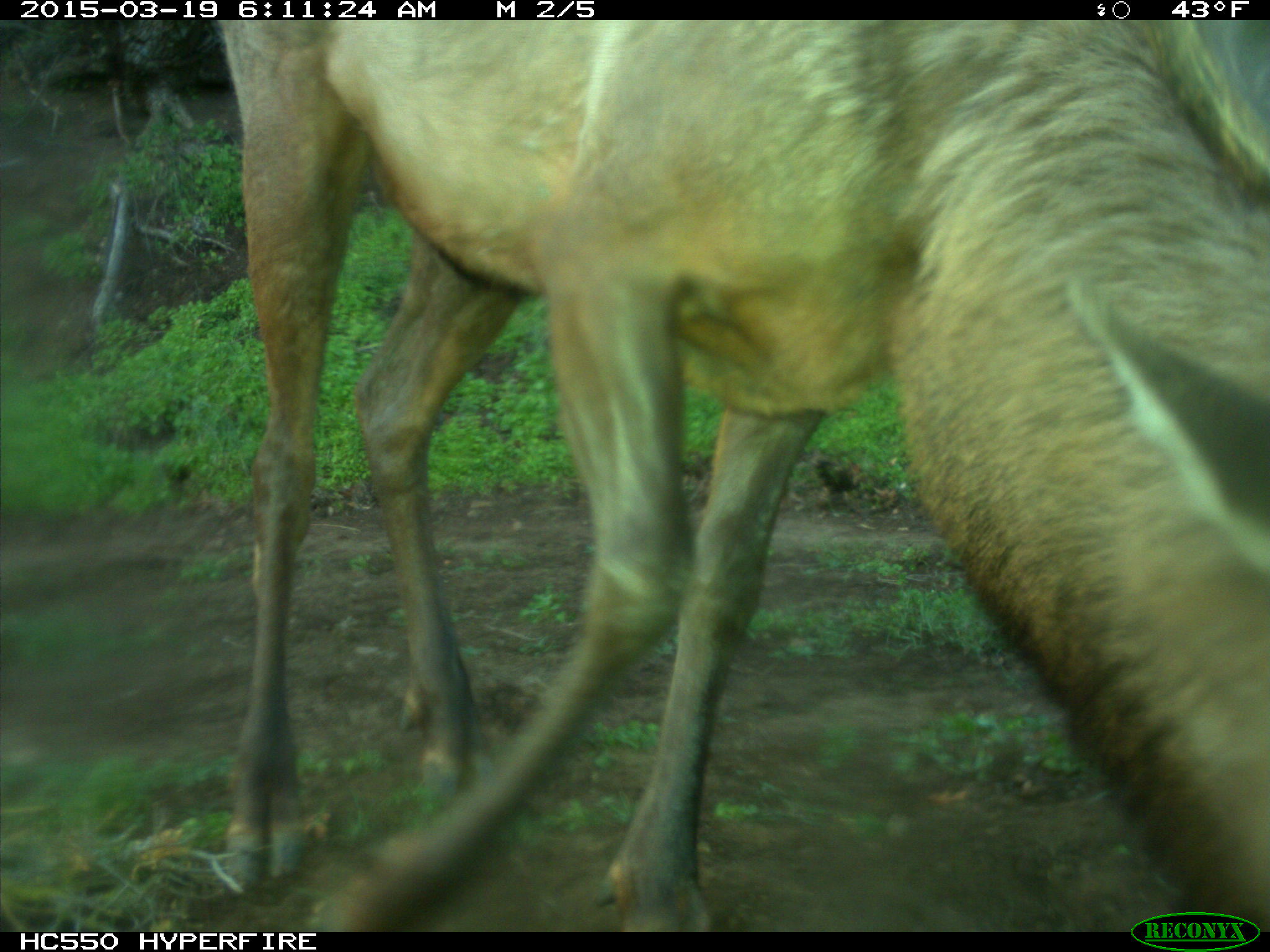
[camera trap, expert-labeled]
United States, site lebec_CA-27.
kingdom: Animalia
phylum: Chordata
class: Mammalia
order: Artiodactyla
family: Cervidae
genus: Cervus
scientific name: Cervus canadensis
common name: elk